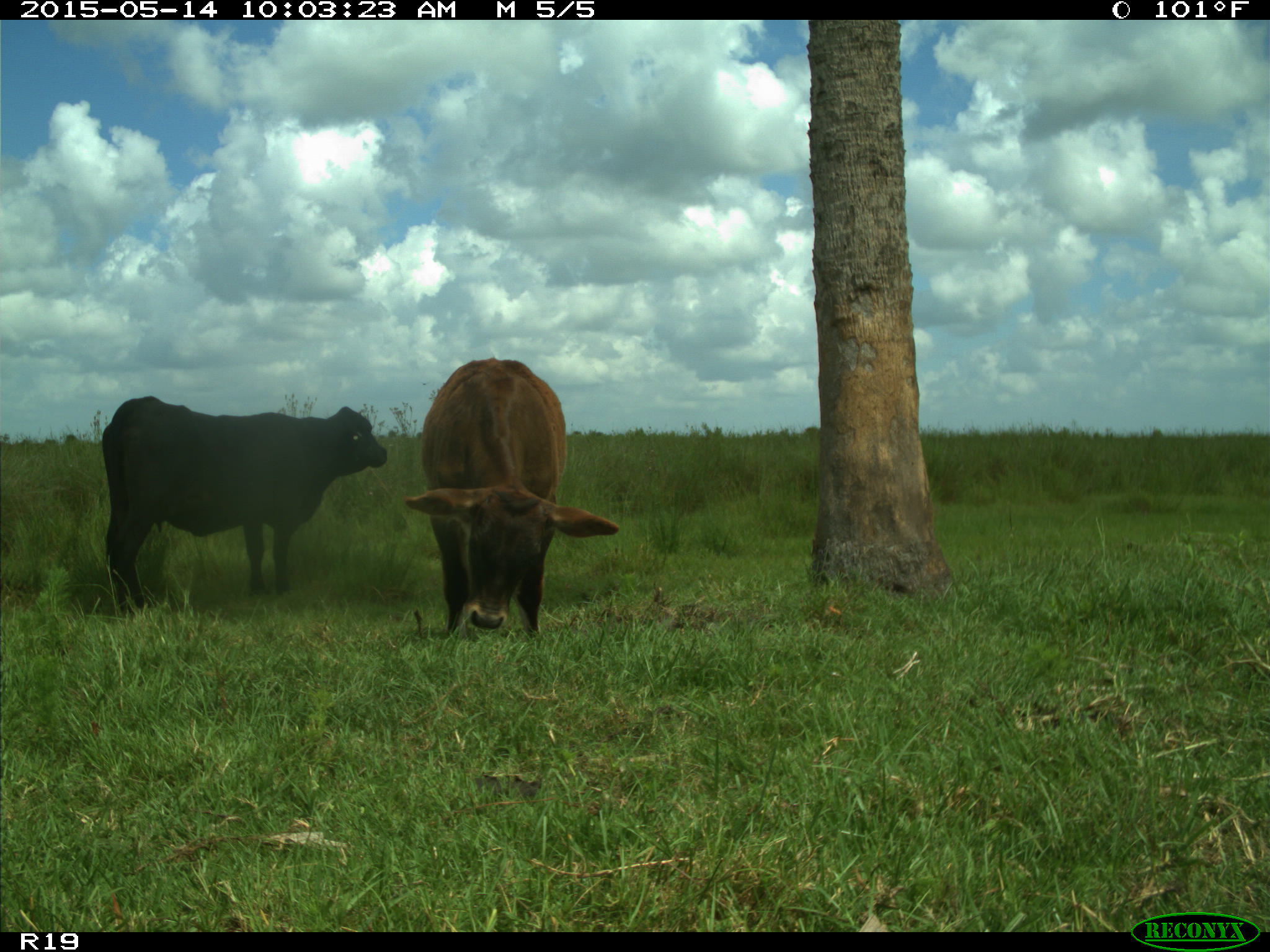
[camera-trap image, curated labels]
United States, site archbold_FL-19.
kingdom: Animalia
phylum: Chordata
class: Mammalia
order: Artiodactyla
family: Bovidae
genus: Bos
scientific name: Bos taurus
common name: domestic cow